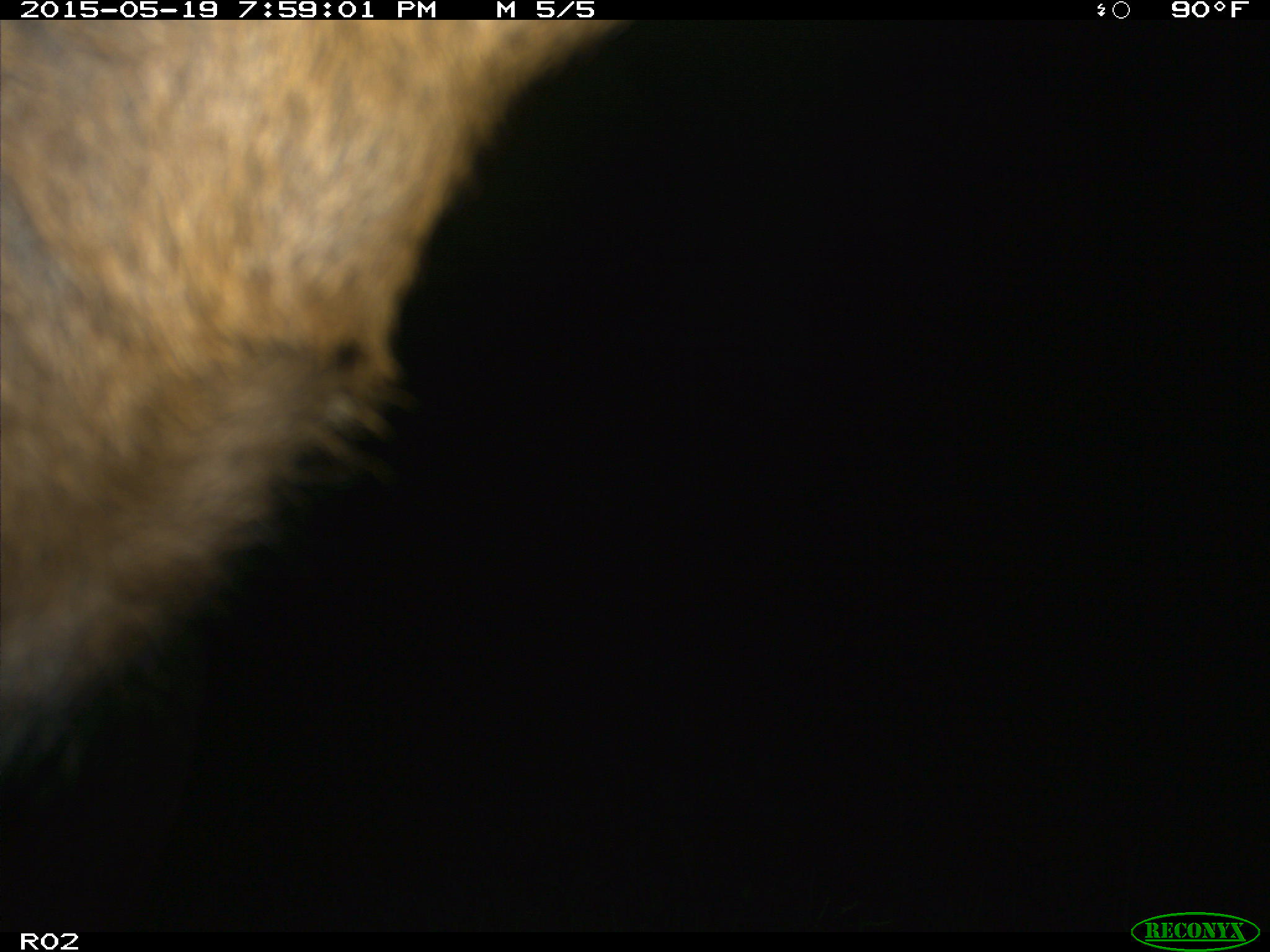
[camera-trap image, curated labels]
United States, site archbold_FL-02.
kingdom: Animalia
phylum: Chordata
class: Mammalia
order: Artiodactyla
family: Bovidae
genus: Bos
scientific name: Bos taurus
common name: domestic cow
Bos taurus (domestic cow).